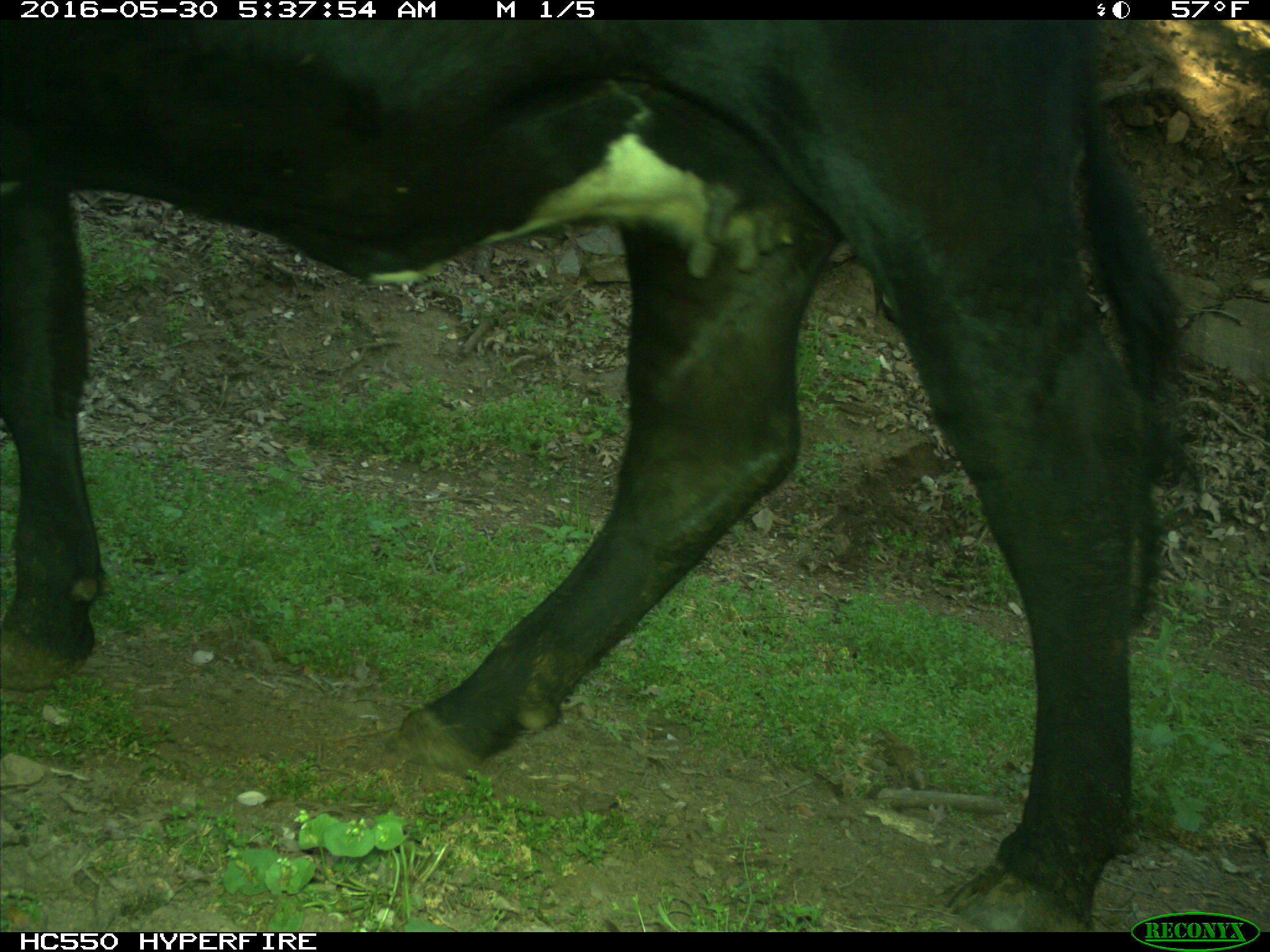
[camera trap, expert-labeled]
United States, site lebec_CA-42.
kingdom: Animalia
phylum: Chordata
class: Mammalia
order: Artiodactyla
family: Bovidae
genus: Bos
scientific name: Bos taurus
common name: domestic cow